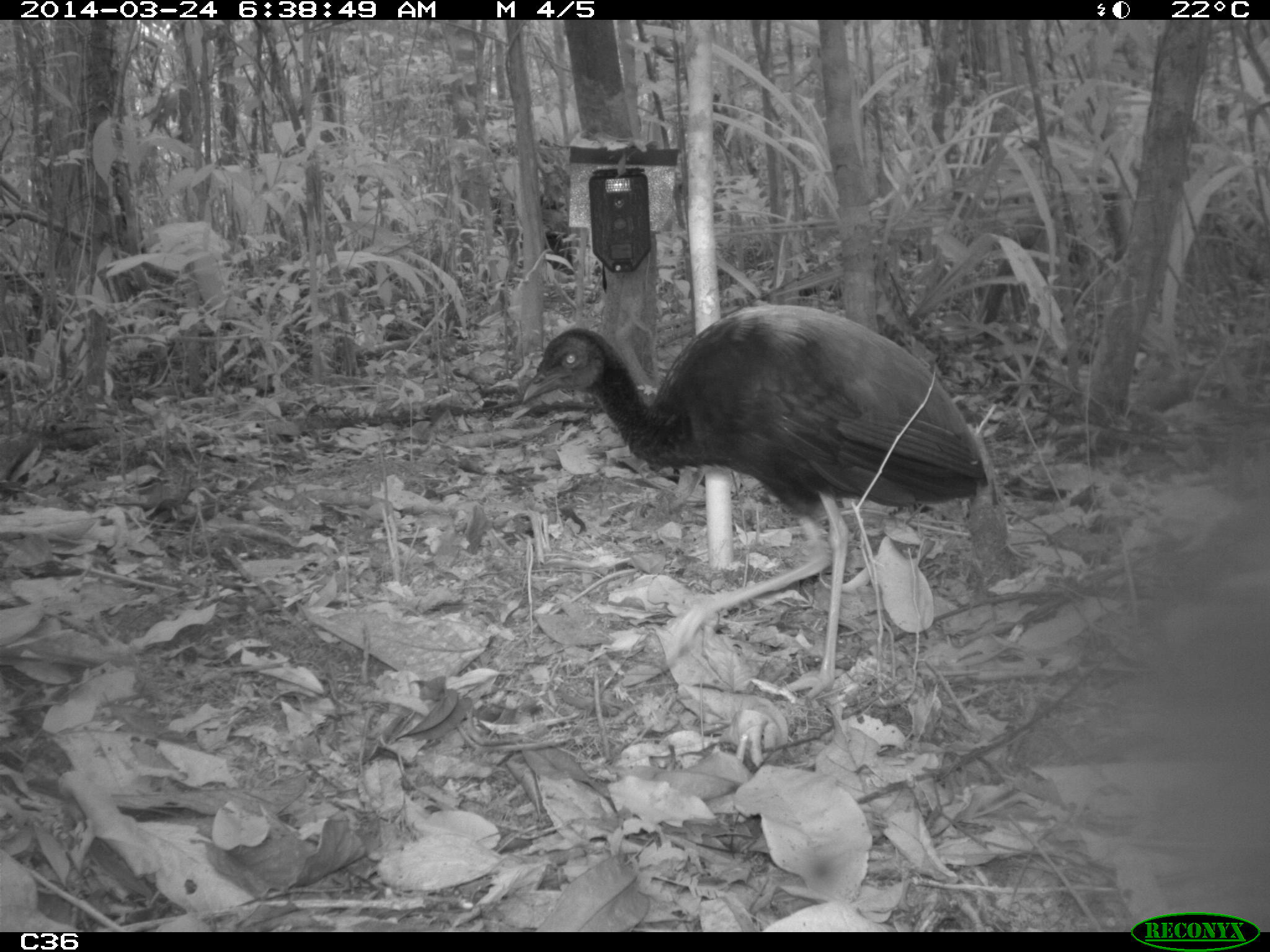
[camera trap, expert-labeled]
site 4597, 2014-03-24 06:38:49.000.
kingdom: Animalia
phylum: Chordata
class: Aves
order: Gruiformes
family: Psophiidae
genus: Psophia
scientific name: Psophia crepitans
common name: gray-winged trumpeter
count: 9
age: adult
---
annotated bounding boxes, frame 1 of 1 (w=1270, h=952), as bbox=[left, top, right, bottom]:
psophia crepitans: bbox=[510, 292, 1006, 698]